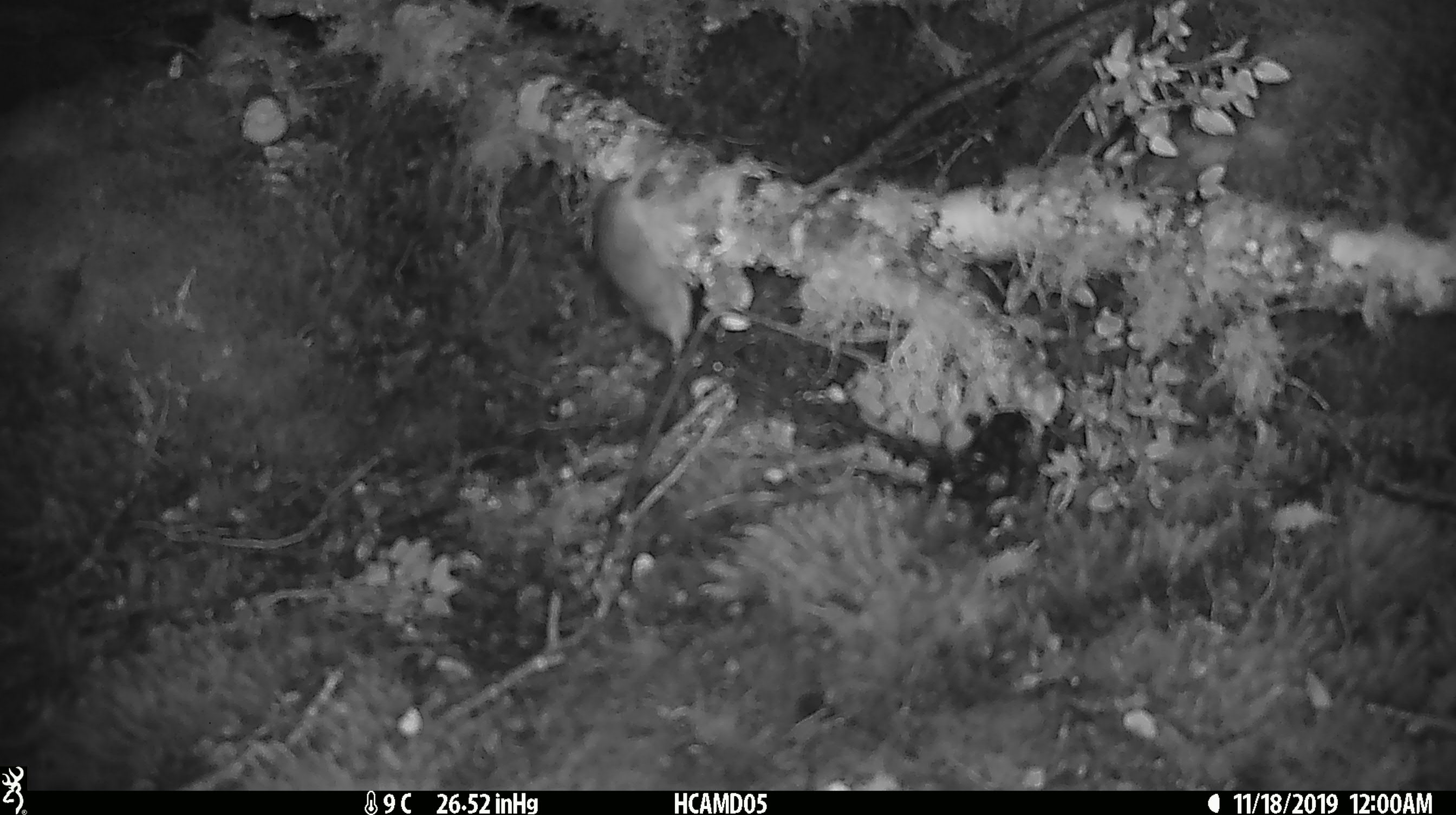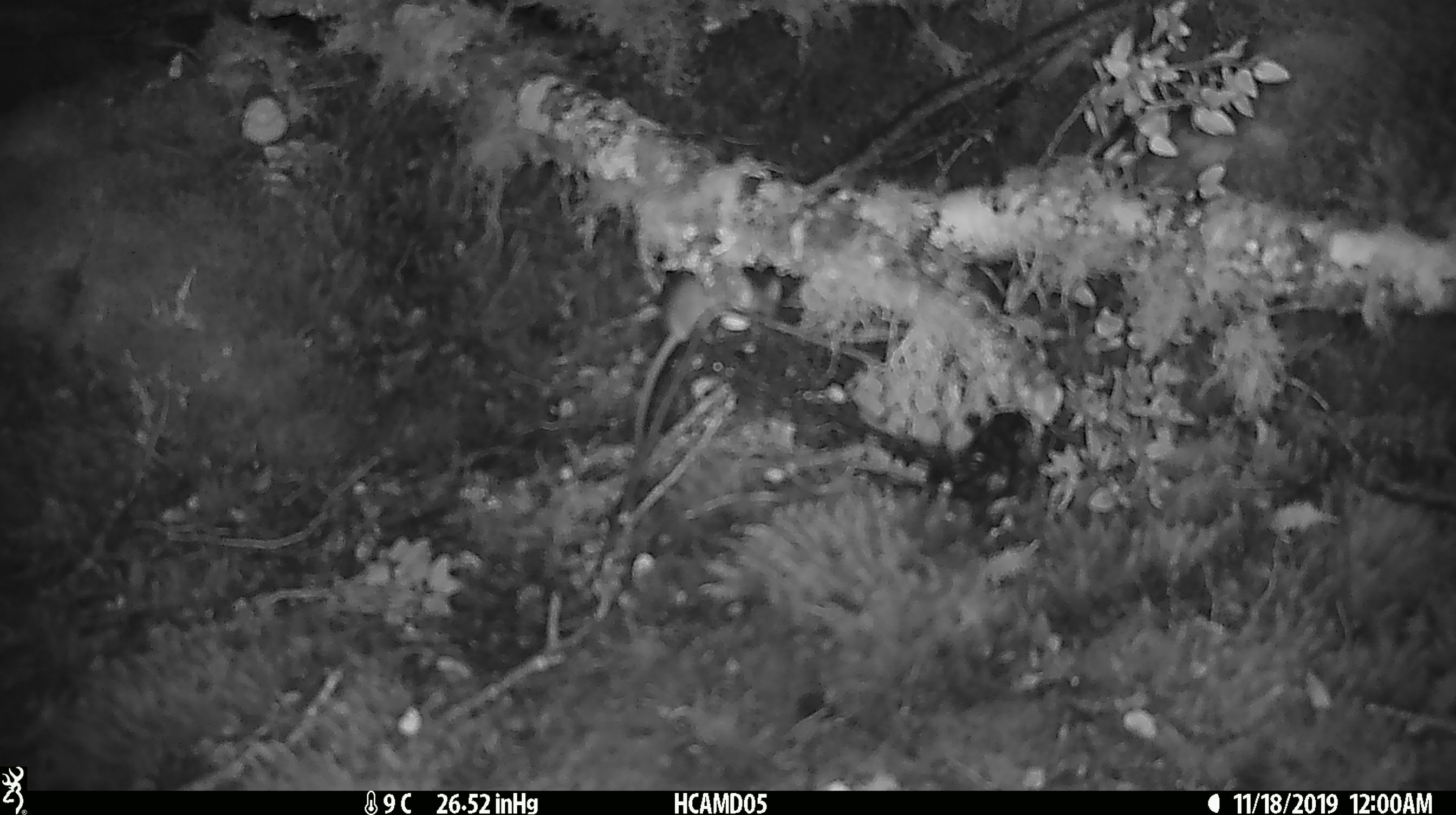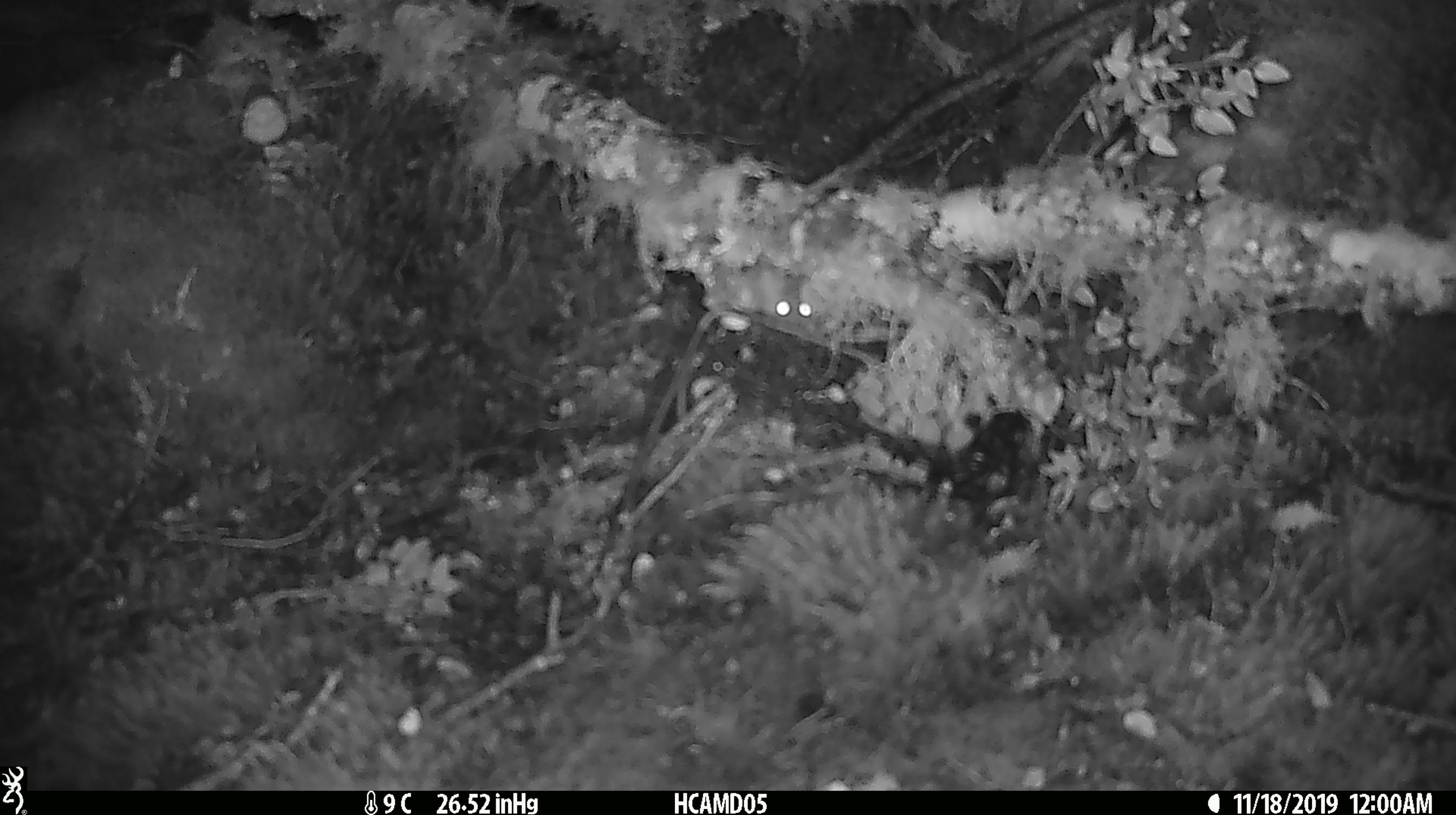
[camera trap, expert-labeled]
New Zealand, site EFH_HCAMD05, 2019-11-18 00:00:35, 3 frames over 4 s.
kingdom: Animalia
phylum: Chordata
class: Mammalia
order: Rodentia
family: Muridae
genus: Mus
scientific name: Mus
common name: mouse